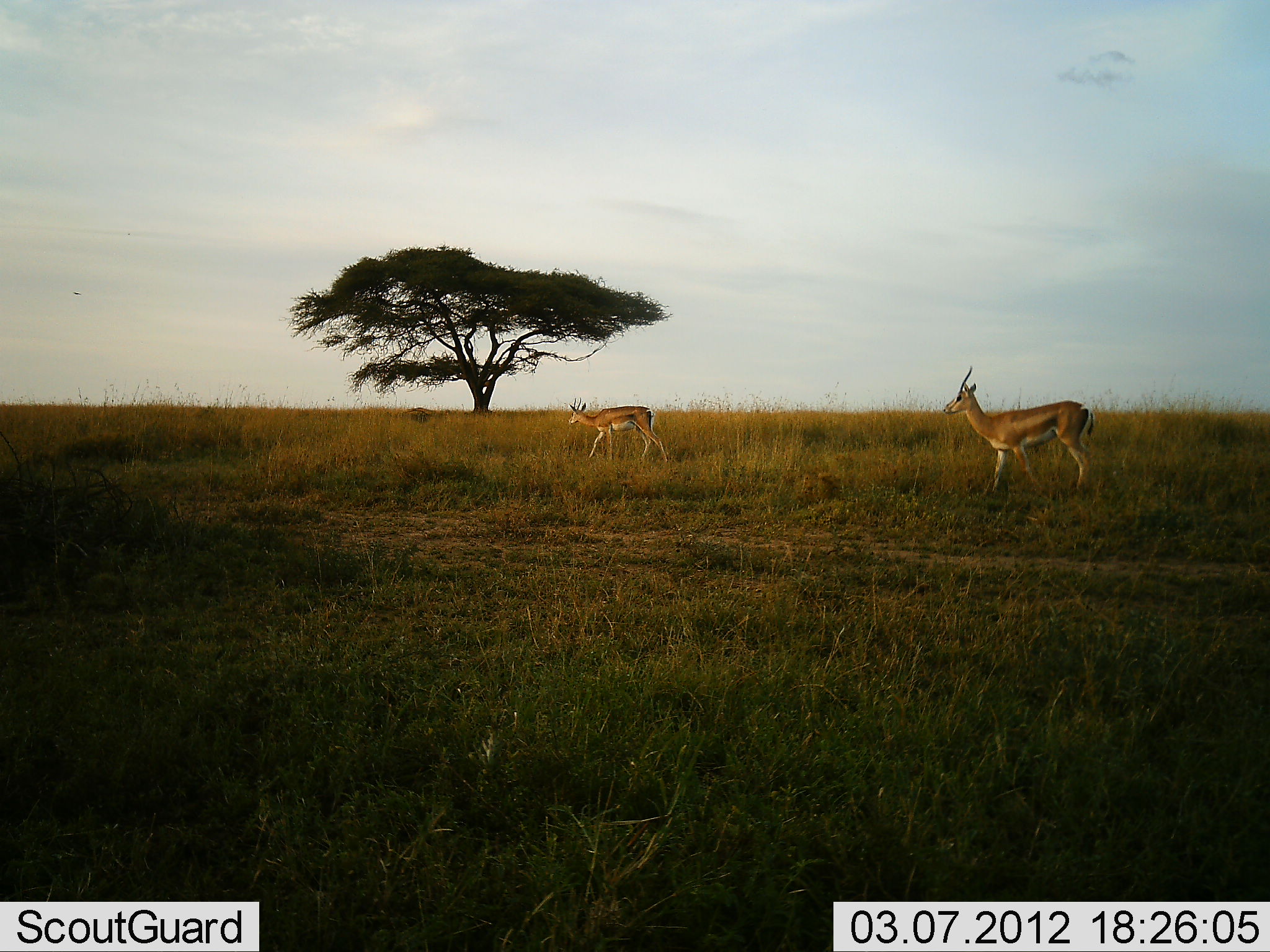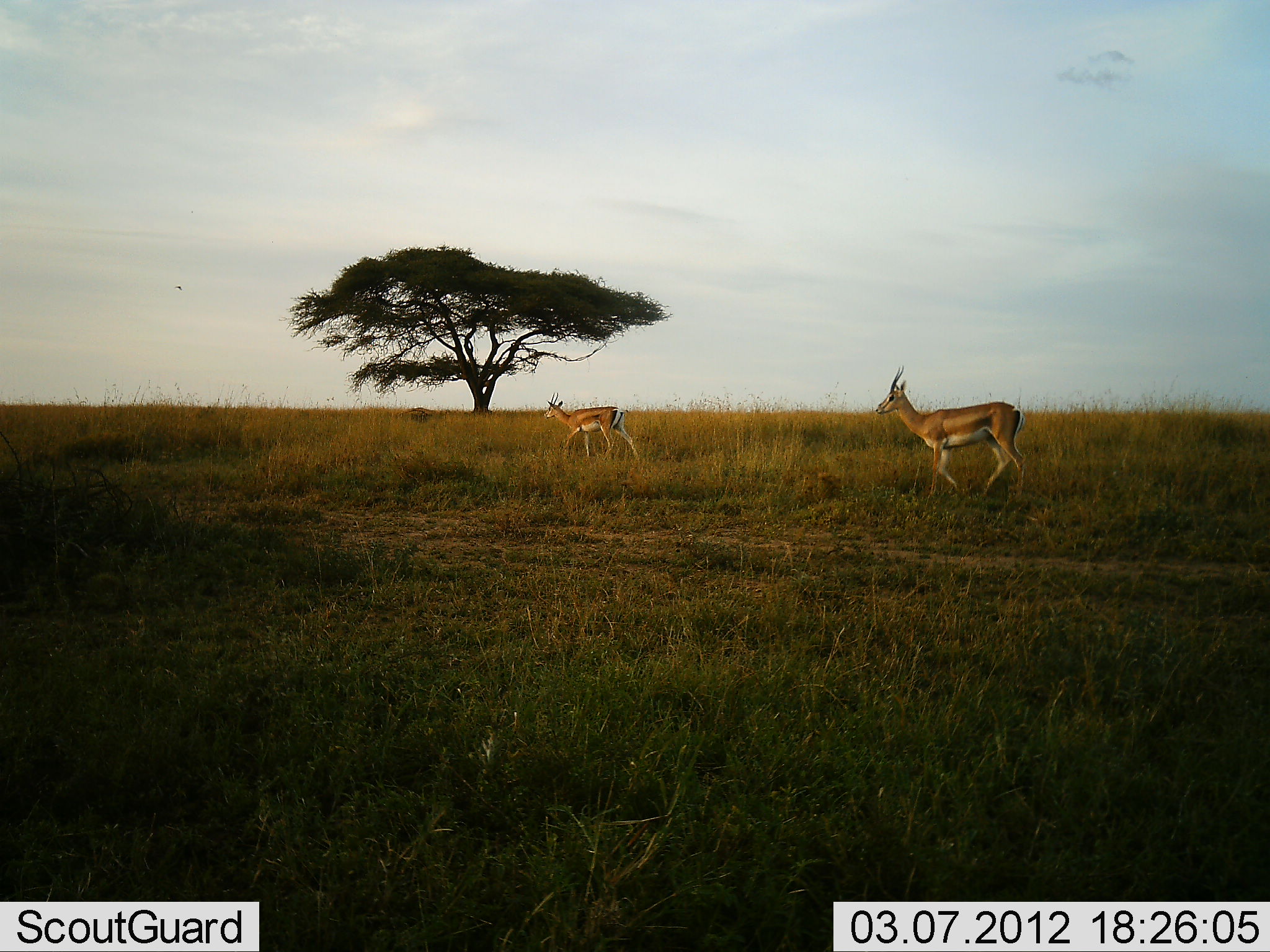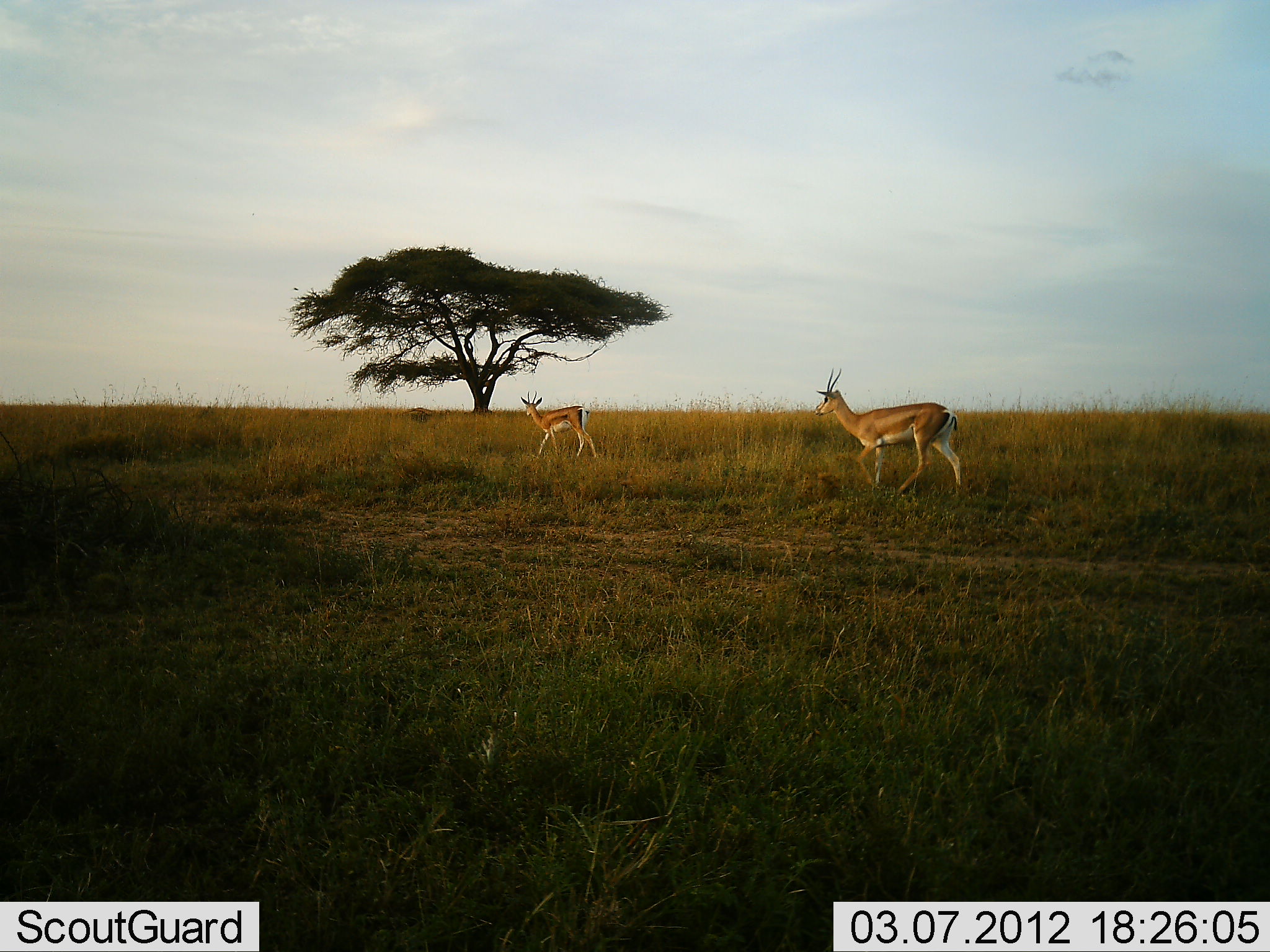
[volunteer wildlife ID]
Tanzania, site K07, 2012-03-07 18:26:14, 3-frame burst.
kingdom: Animalia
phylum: Chordata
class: Mammalia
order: Artiodactyla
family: Bovidae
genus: Nanger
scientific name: Nanger granti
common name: grant's gazelle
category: gazellegrants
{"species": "gazellegrants (grant's gazelle) (Nanger granti)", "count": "2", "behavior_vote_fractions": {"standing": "0%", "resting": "0%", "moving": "100%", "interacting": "0%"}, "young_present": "0%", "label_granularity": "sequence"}